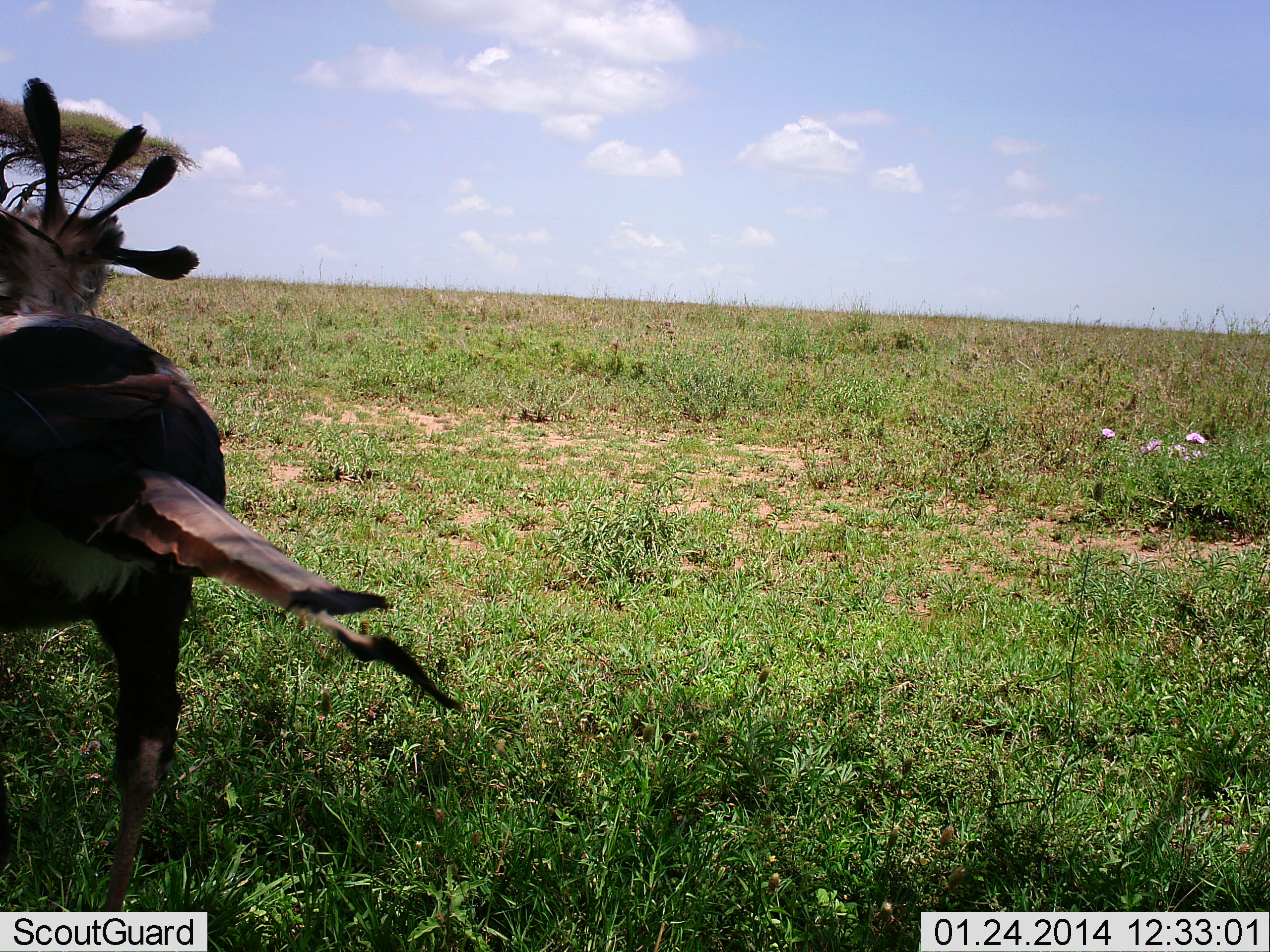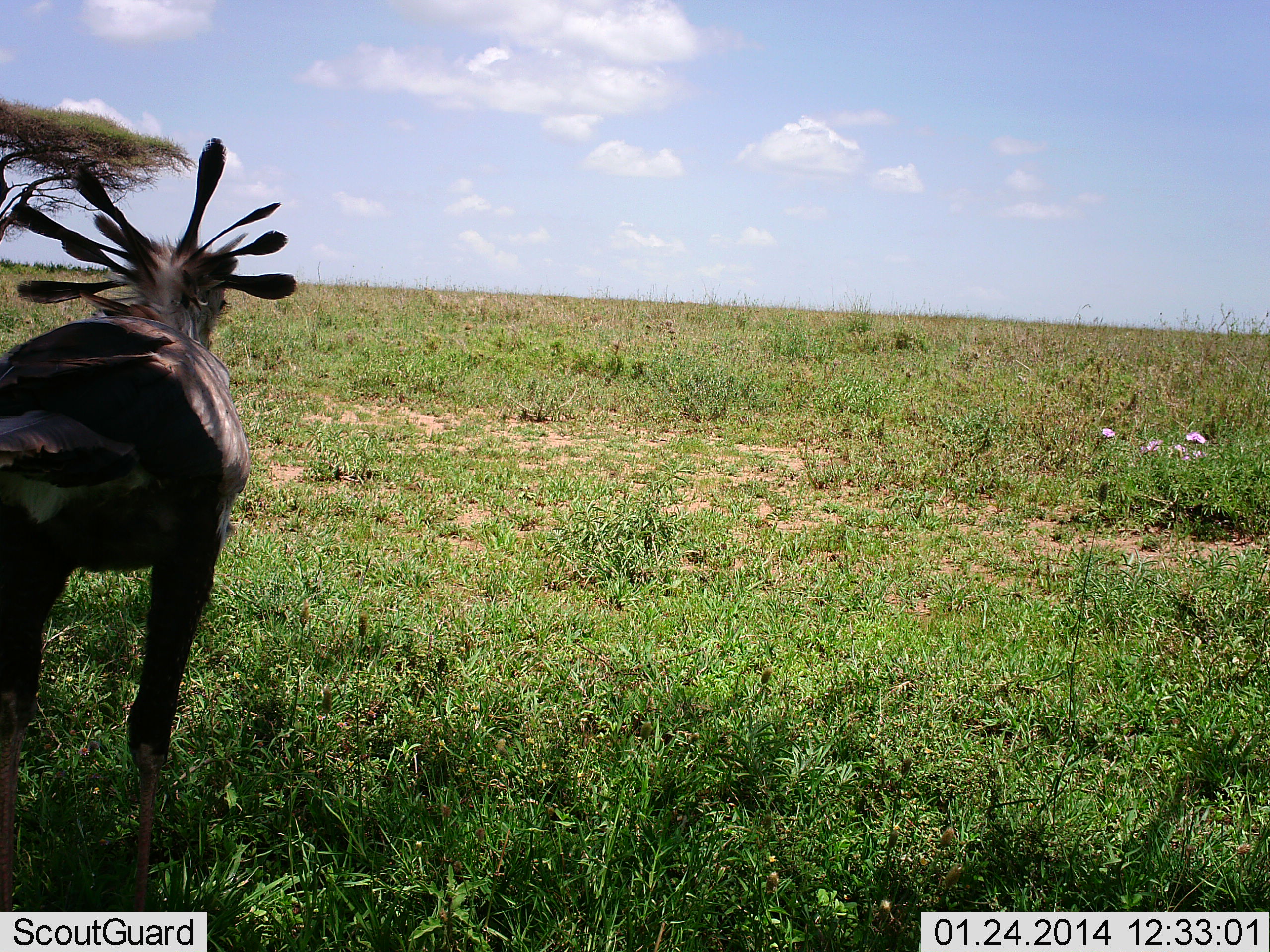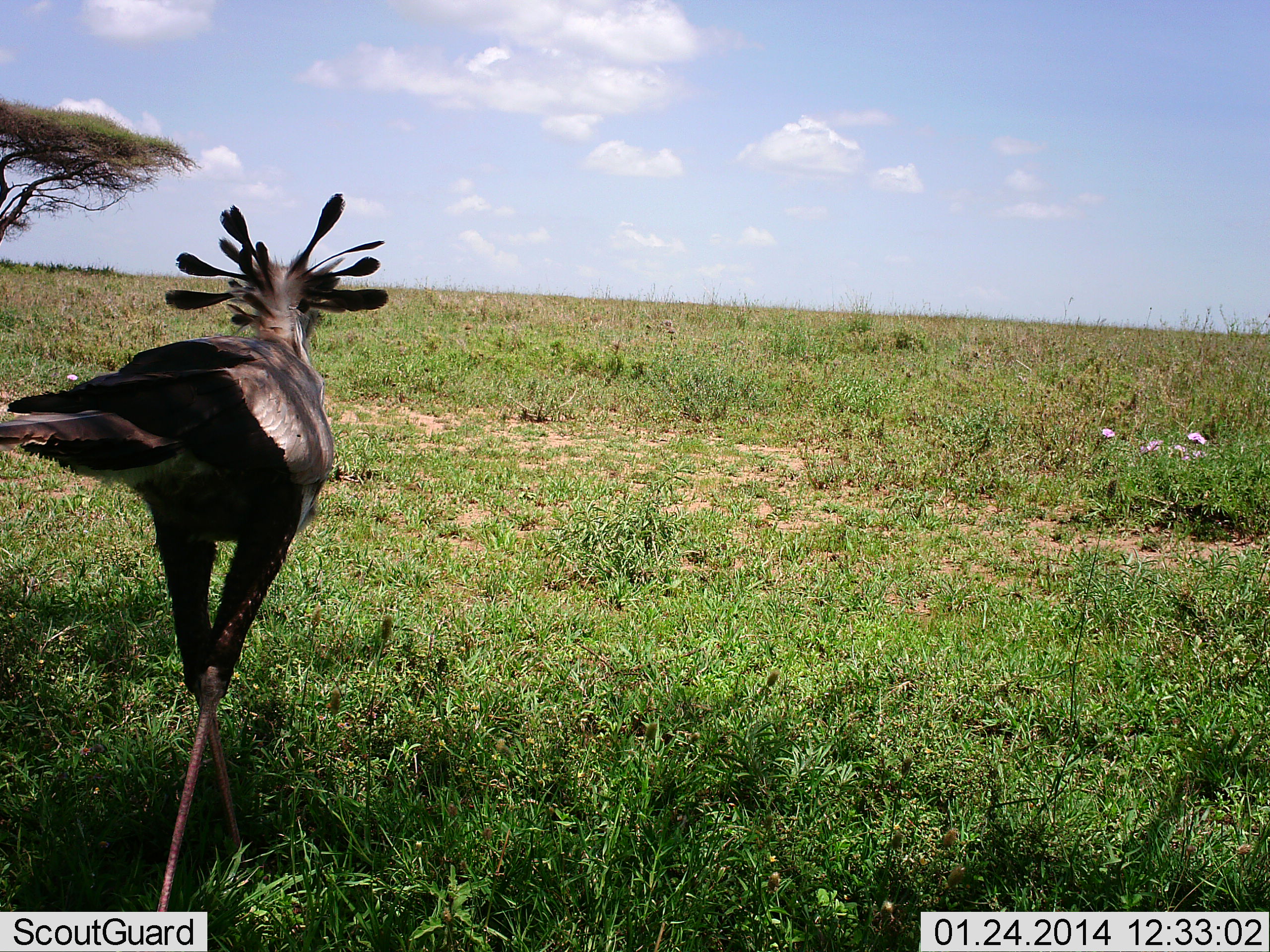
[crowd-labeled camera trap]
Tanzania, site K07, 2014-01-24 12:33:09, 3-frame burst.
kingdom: Animalia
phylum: Chordata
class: Aves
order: Accipitriformes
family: Sagittariidae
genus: Sagittarius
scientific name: Sagittarius serpentarius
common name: secretary bird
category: secretarybird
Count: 1.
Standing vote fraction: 20%.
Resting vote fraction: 0%.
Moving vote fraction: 80%.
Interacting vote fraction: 0%.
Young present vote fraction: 0%.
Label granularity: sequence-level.